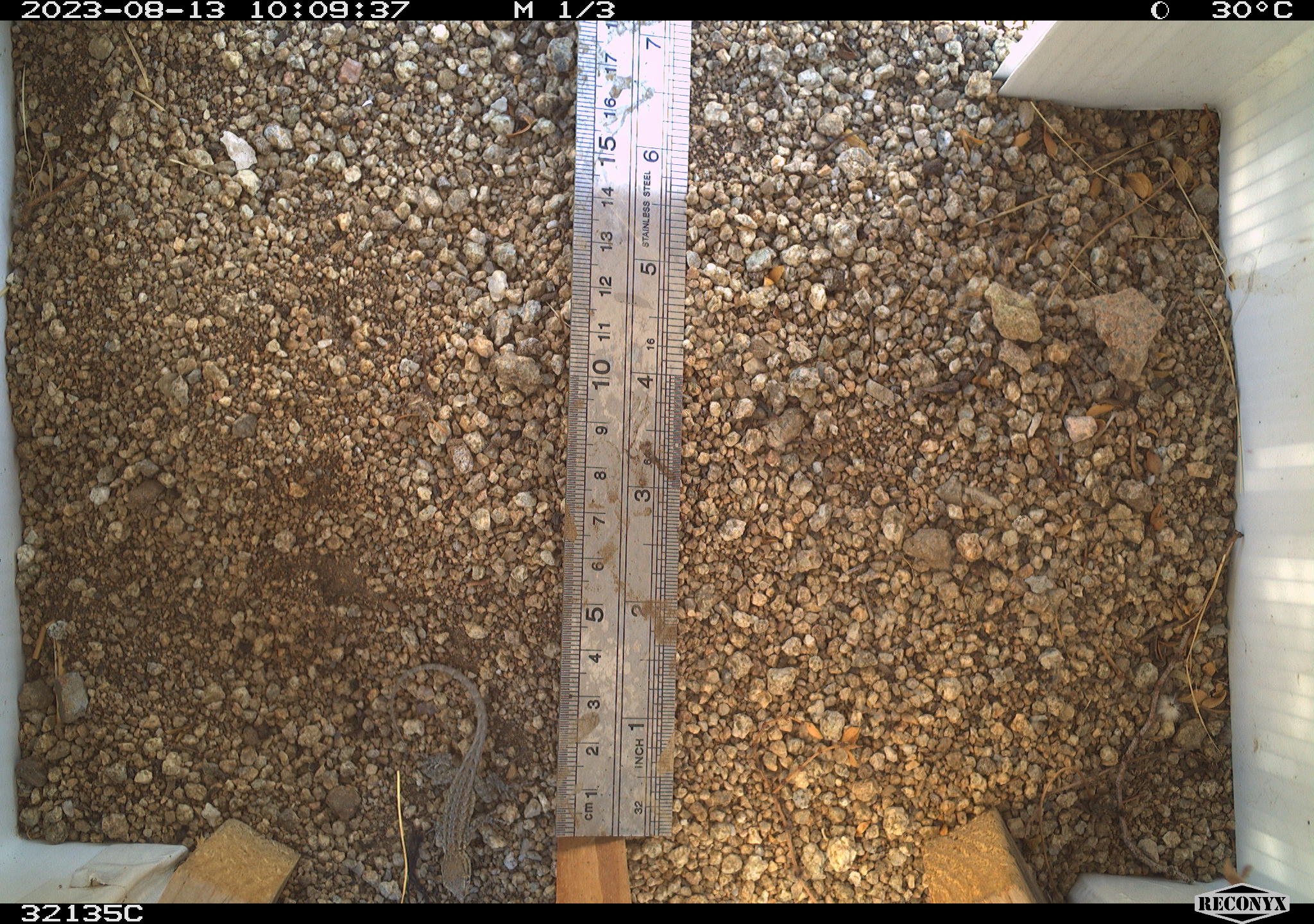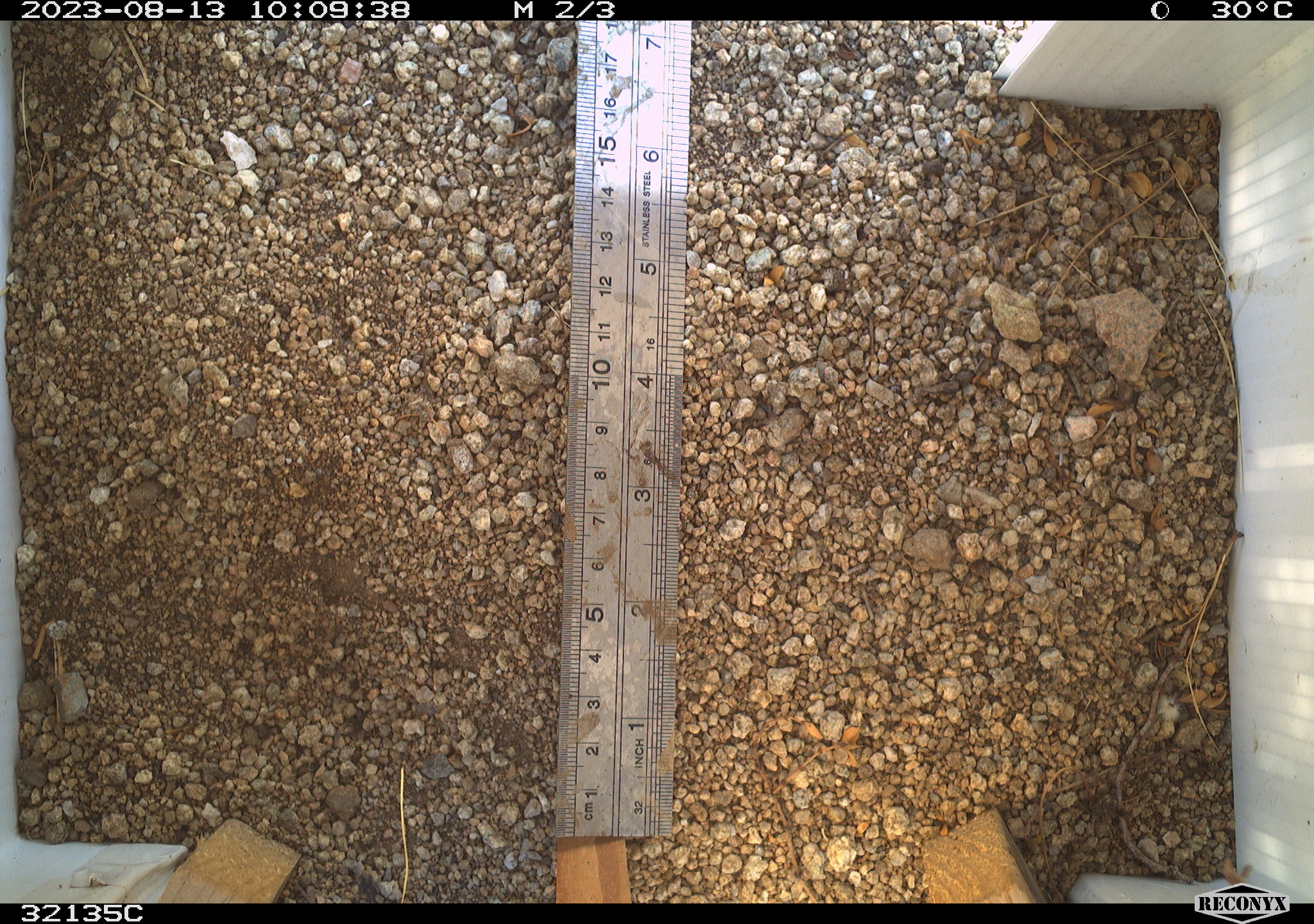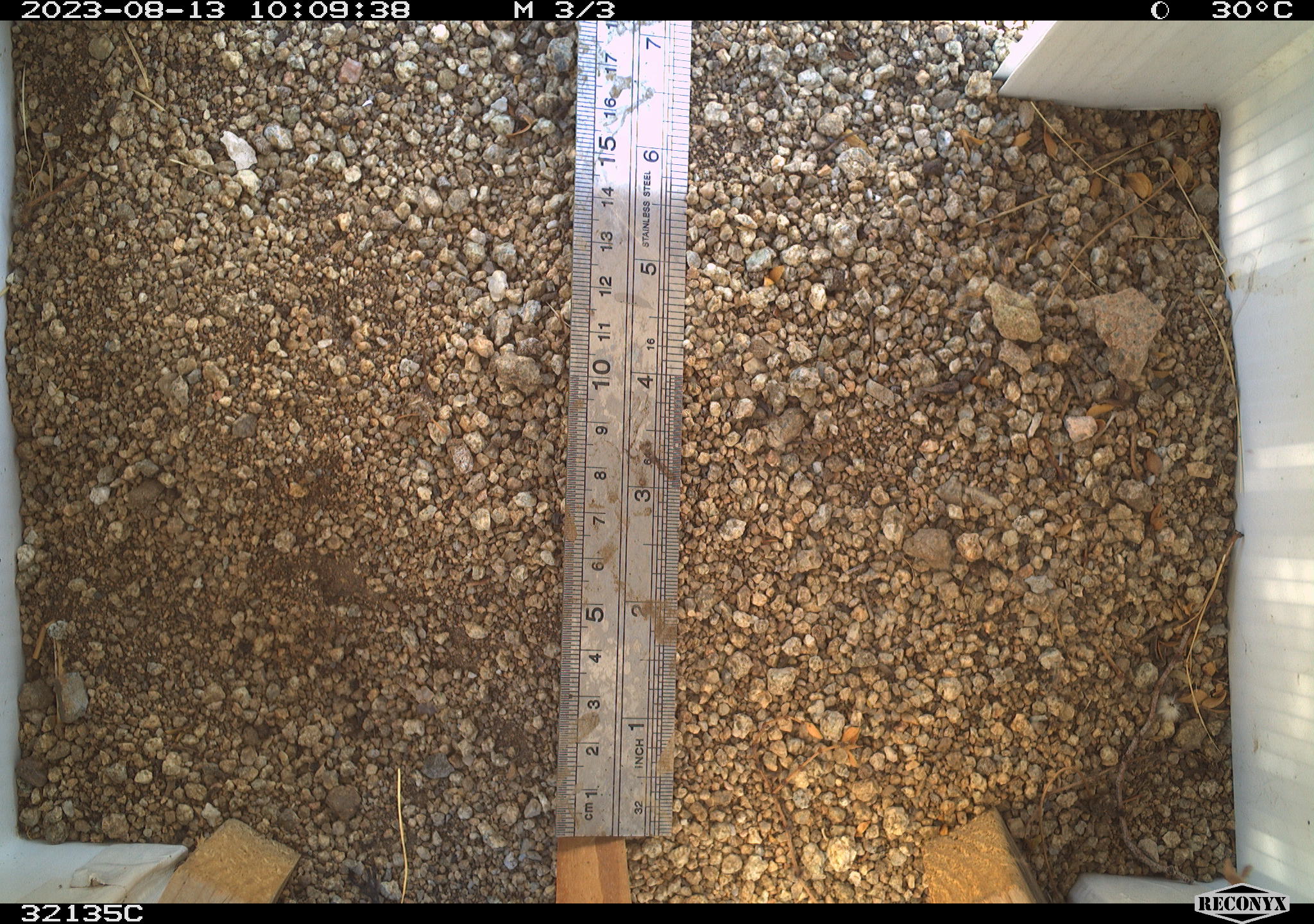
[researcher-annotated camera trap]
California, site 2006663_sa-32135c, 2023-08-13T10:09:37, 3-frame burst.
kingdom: Animalia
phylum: Chordata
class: Reptilia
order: Squamata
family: Phrynosomatidae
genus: Uta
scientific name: Uta stansburiana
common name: common side-blotched lizard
Common side-blotched lizard (Uta stansburiana).